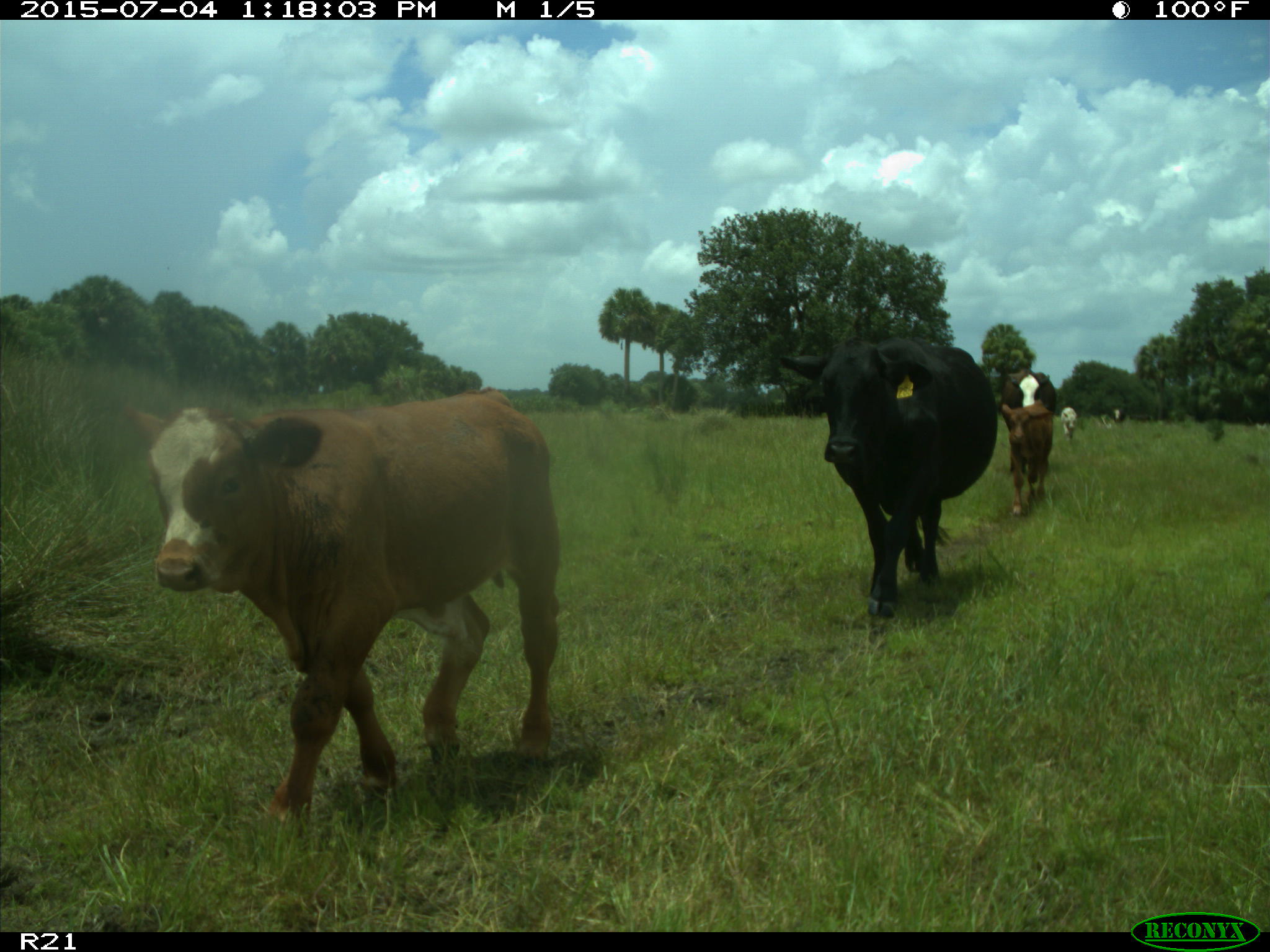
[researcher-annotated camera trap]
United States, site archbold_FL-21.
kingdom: Animalia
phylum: Chordata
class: Mammalia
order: Artiodactyla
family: Bovidae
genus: Bos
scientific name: Bos taurus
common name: domestic cow